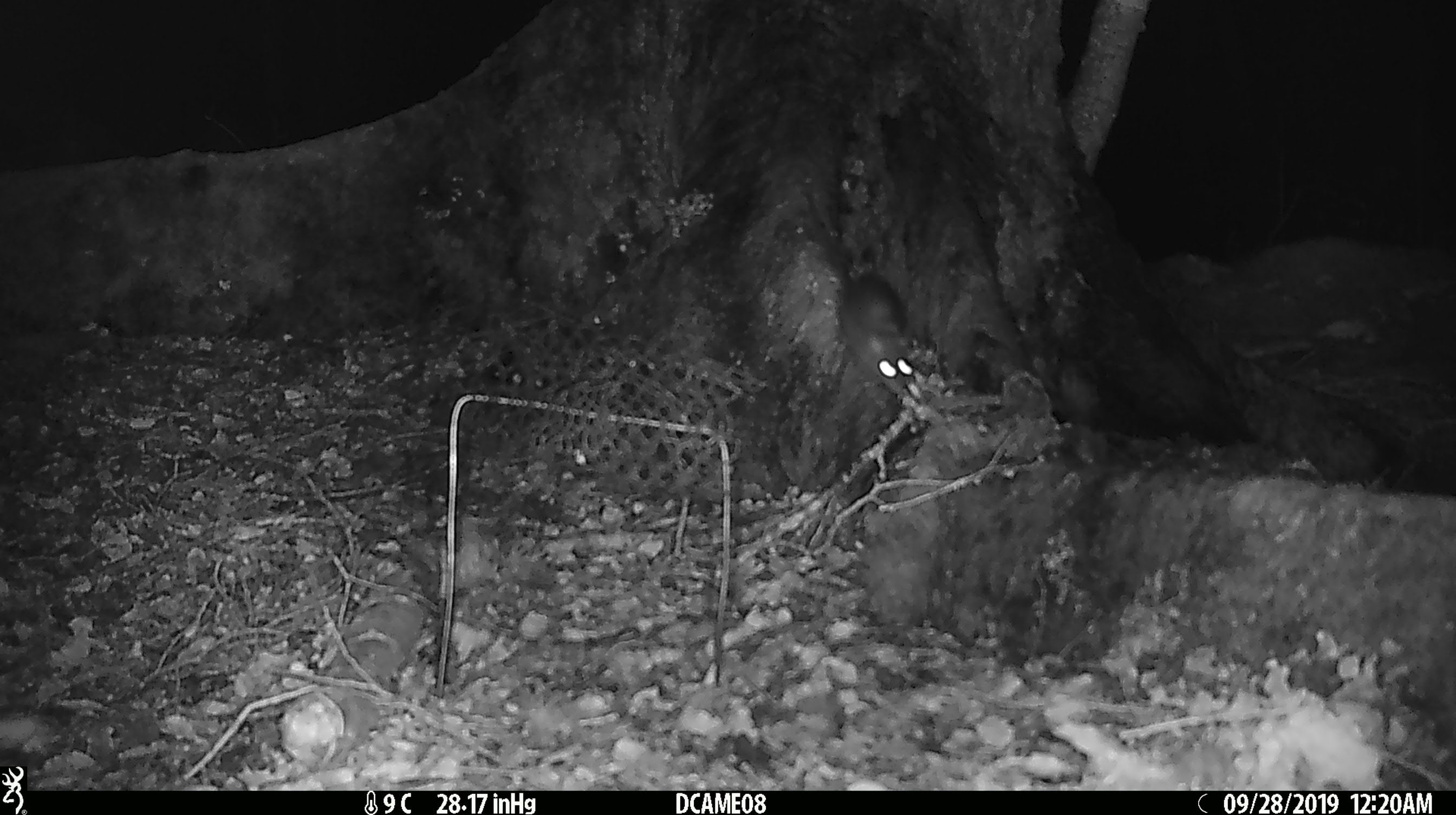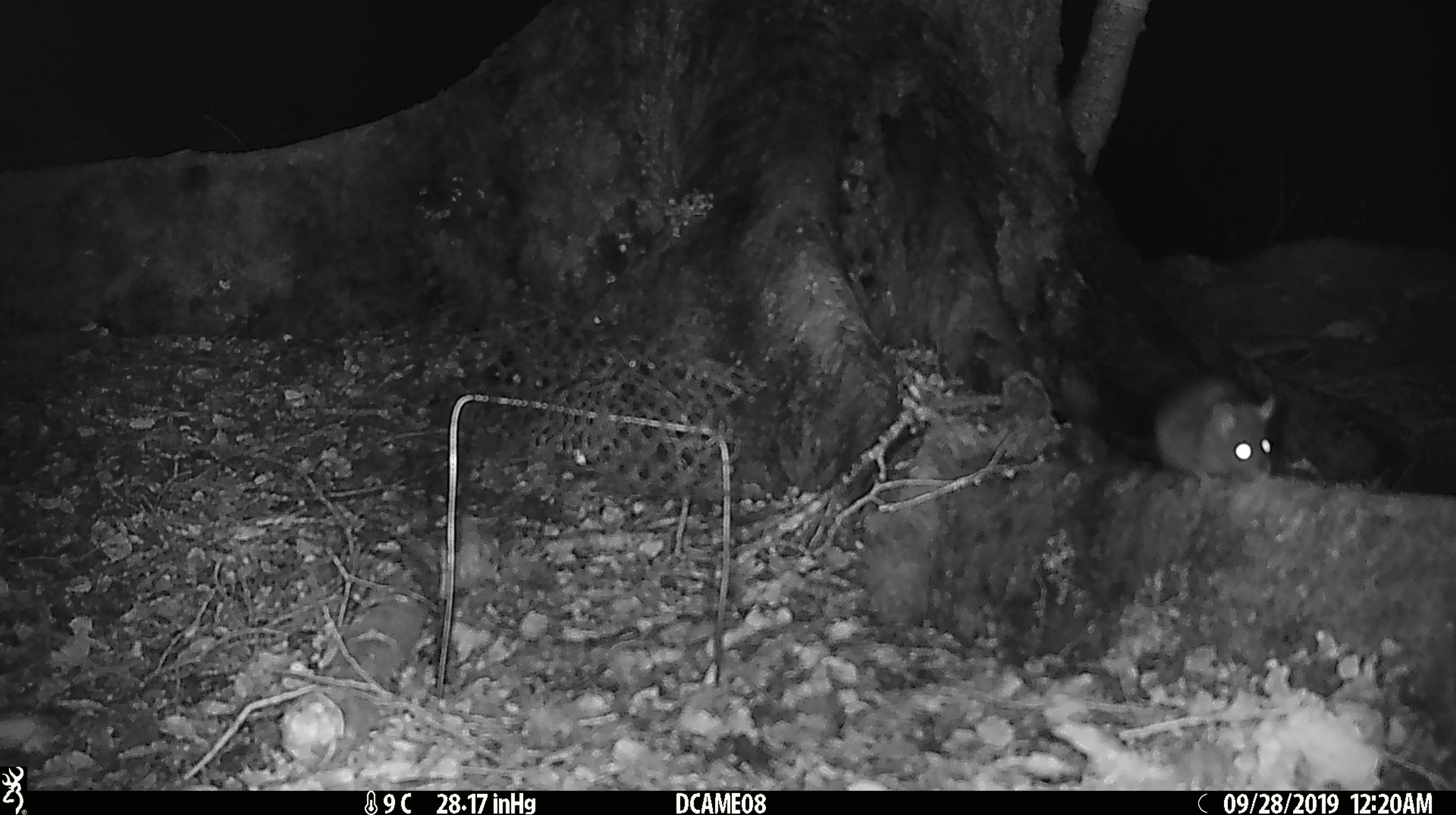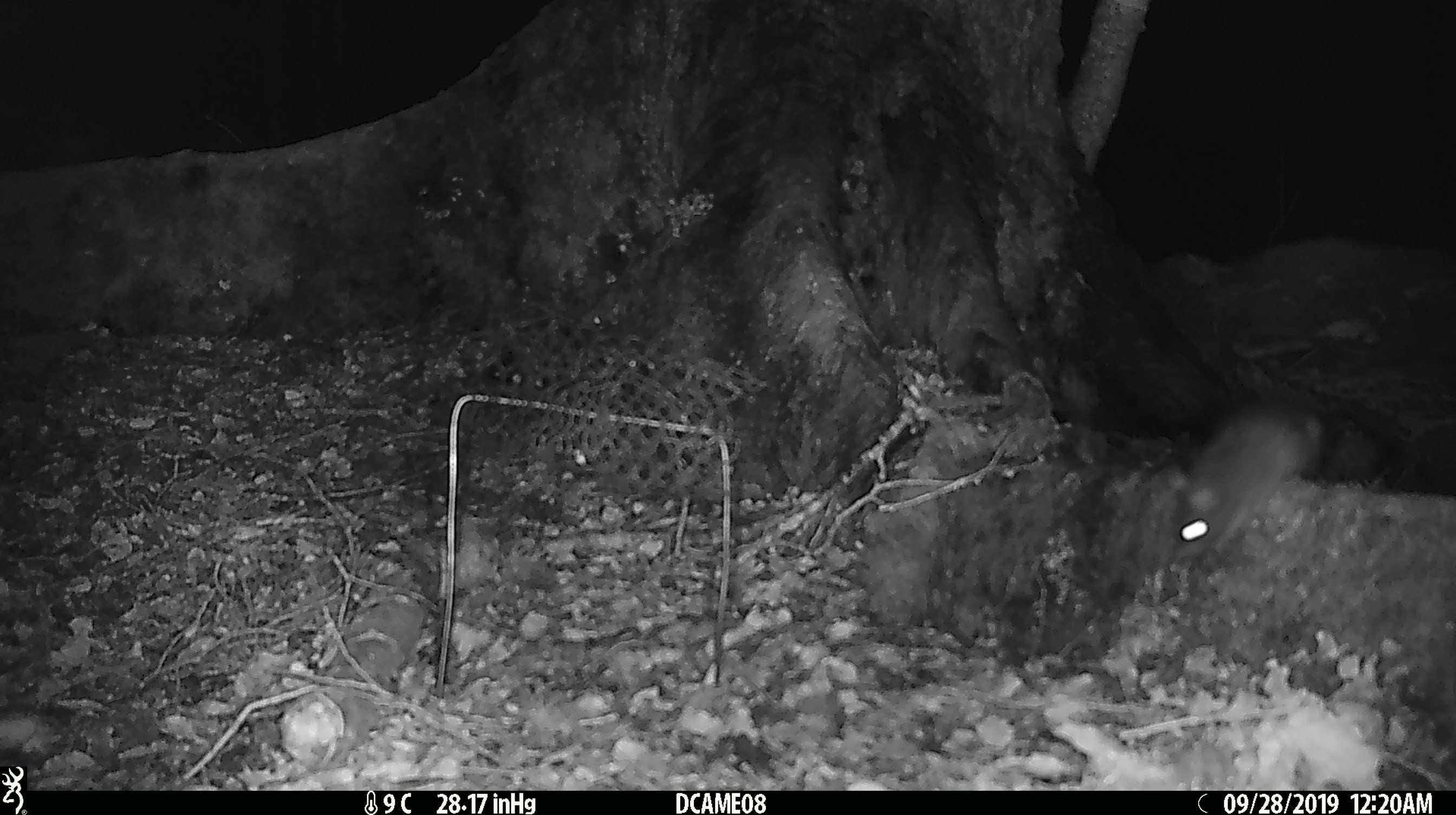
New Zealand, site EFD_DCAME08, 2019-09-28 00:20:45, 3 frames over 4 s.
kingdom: Animalia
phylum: Chordata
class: Mammalia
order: Rodentia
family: Muridae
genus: Rattus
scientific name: Rattus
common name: rat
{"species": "rat (Rattus)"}